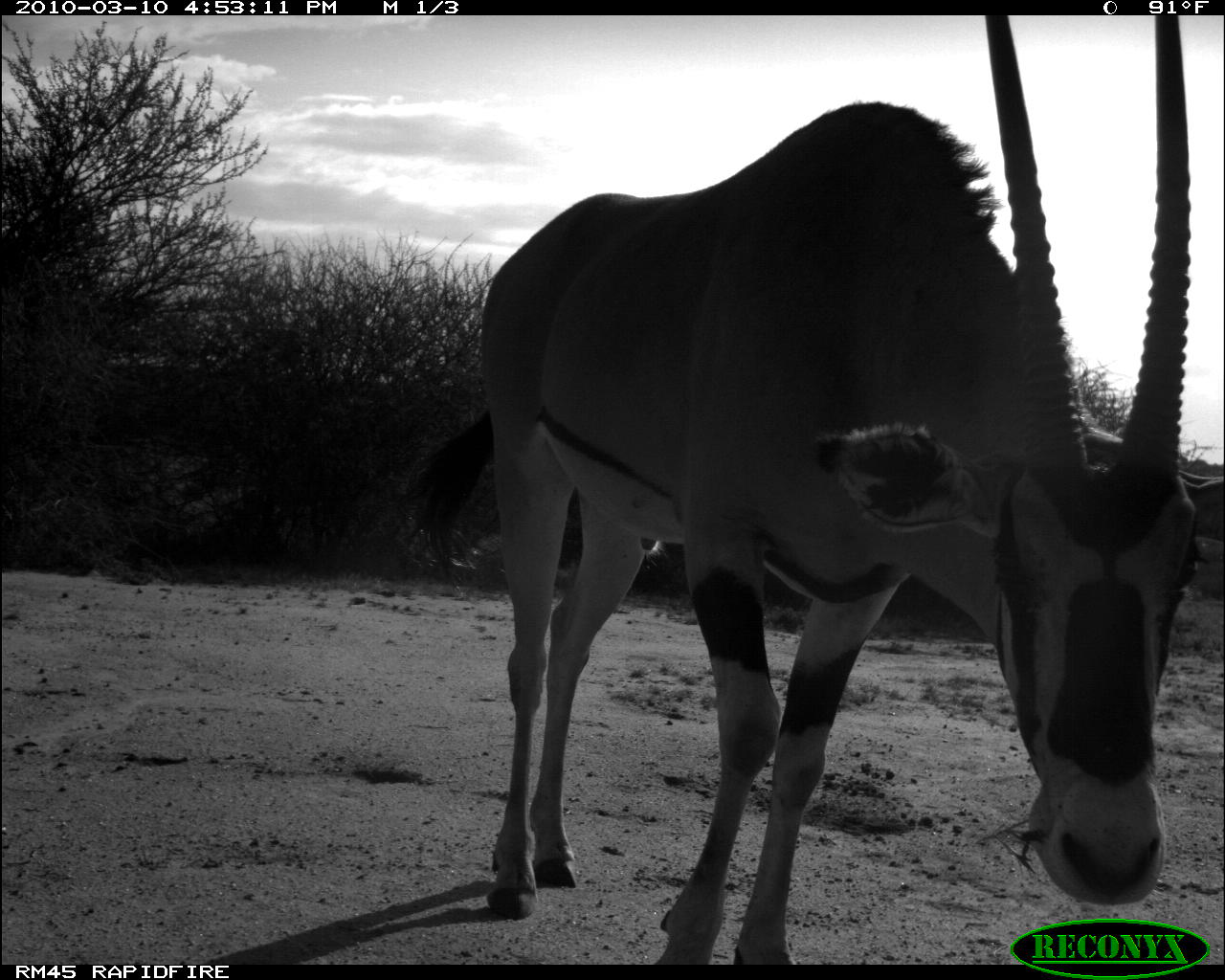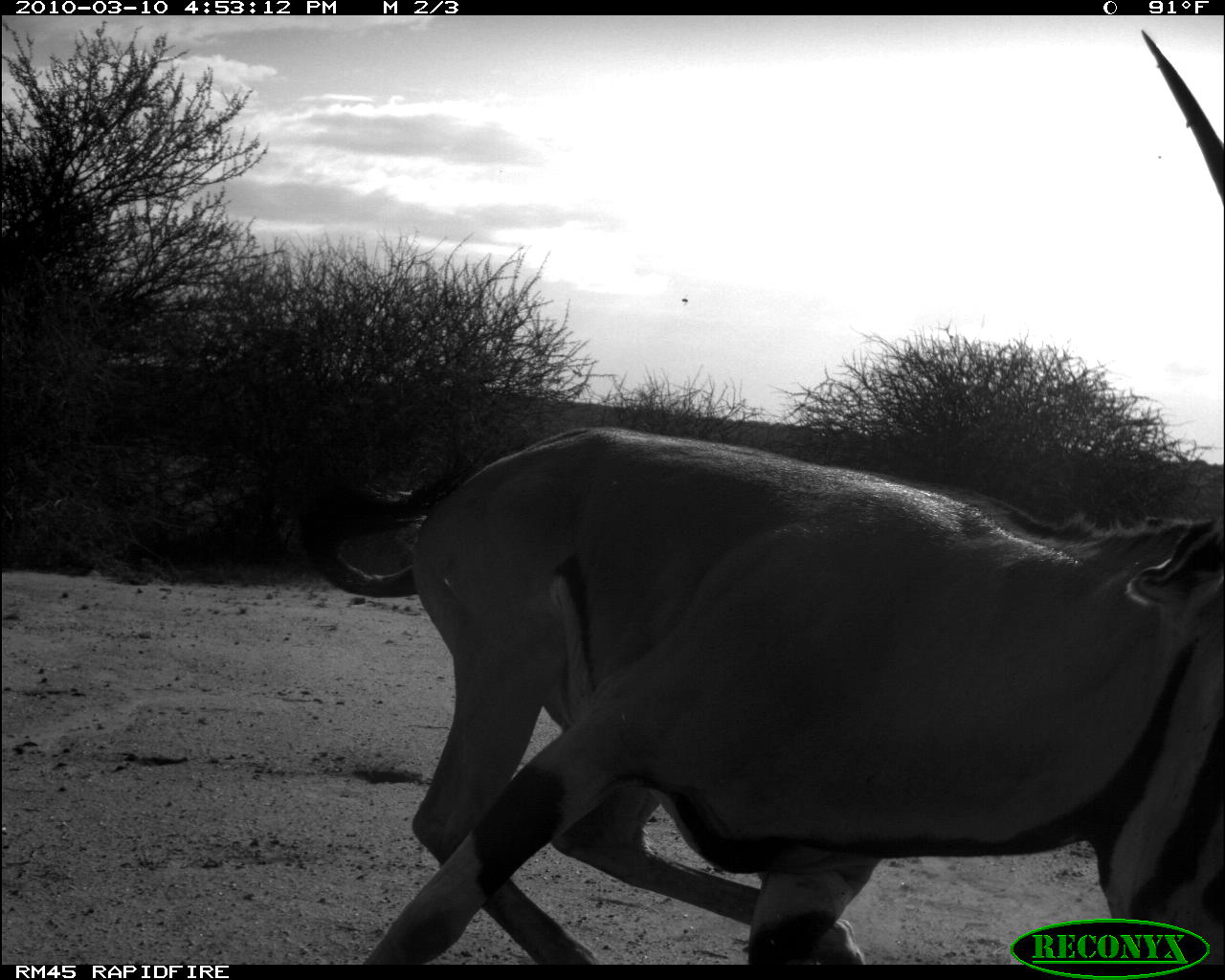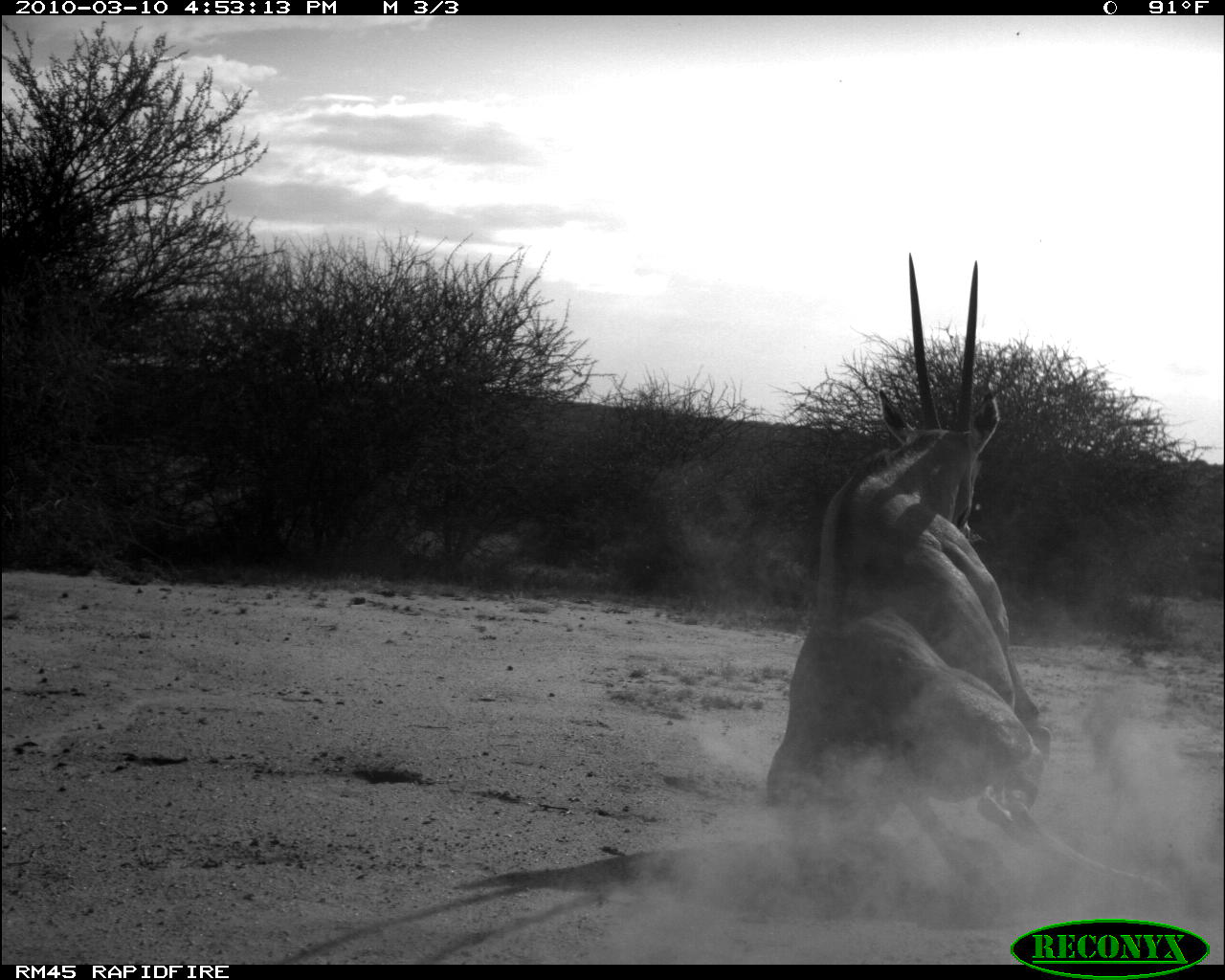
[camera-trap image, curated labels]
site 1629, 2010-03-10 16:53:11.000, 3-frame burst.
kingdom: Animalia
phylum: Chordata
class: Mammalia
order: Artiodactyla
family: Bovidae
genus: Oryx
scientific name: Oryx beisa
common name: east african oryx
Oryx beisa (east african oryx), count 1.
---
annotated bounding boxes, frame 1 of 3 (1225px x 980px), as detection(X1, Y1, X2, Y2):
oryx beisa: detection(393, 16, 1225, 964)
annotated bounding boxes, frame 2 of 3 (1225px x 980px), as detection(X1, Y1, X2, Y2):
oryx beisa: detection(294, 23, 1225, 963)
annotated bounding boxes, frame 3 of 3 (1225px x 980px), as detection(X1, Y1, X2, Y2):
oryx beisa: detection(764, 251, 1177, 924)